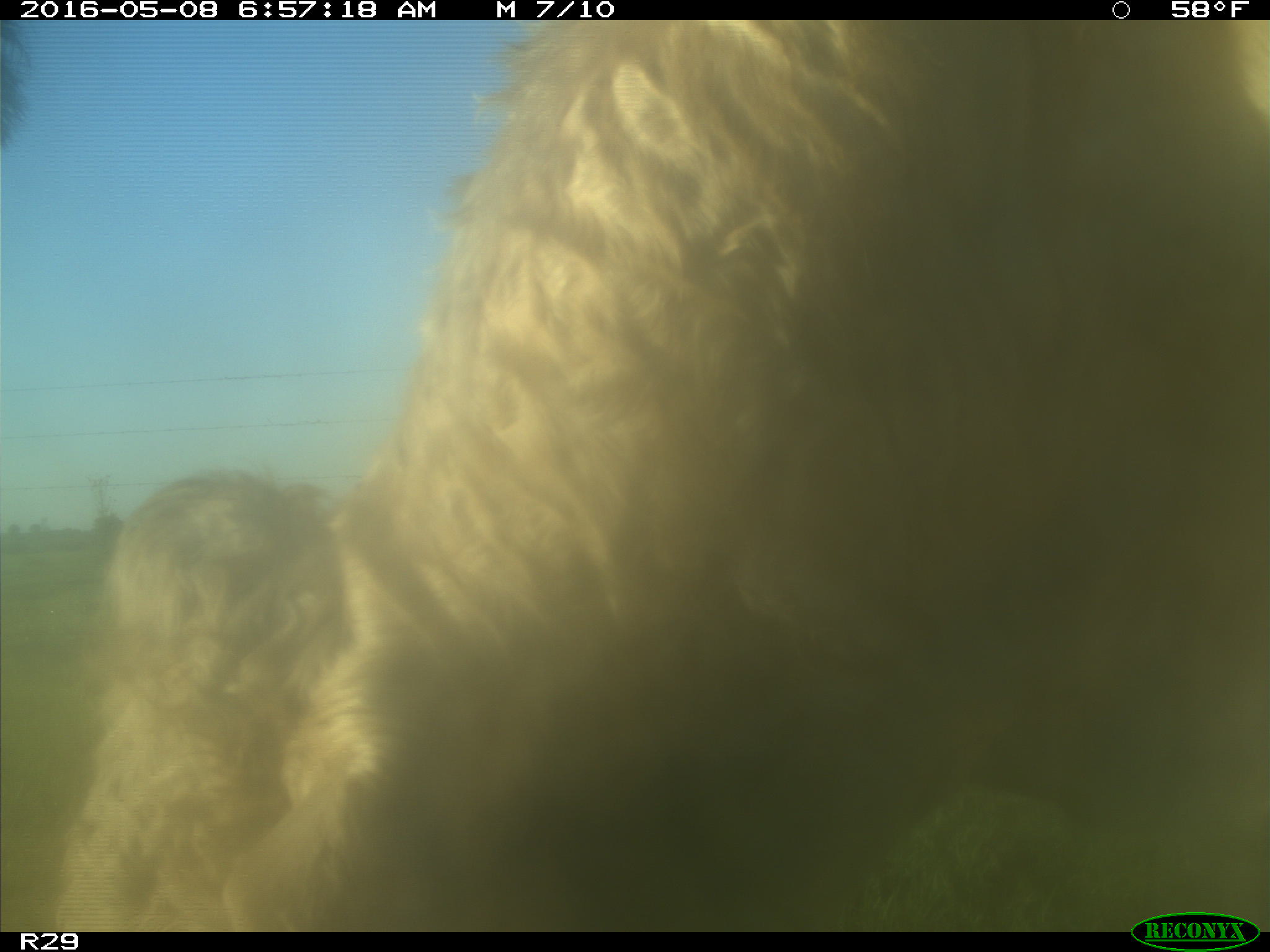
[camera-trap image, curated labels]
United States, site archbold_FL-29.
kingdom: Animalia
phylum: Chordata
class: Mammalia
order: Artiodactyla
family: Bovidae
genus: Bos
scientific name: Bos taurus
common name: domestic cow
Bos taurus (domestic cow).